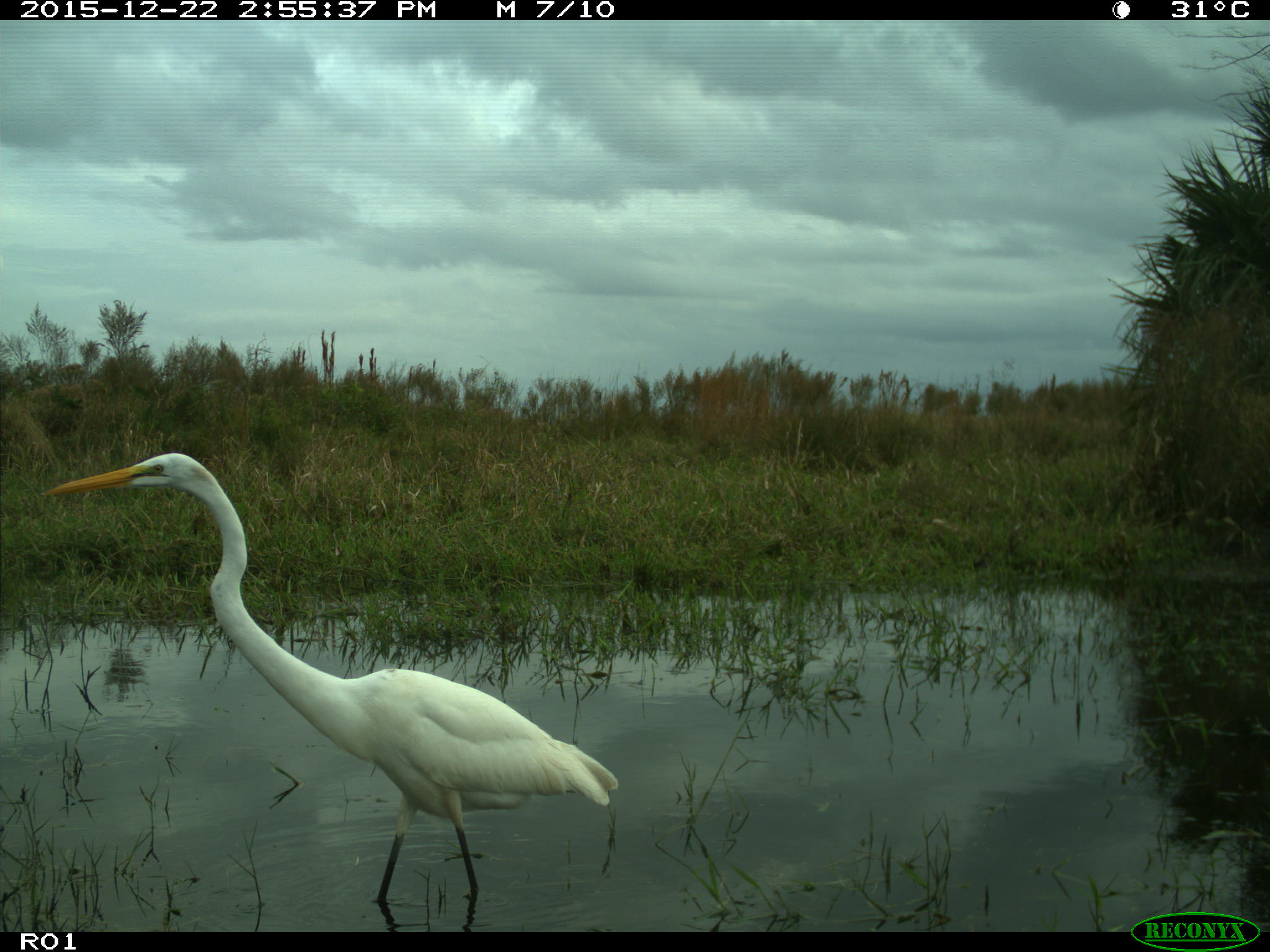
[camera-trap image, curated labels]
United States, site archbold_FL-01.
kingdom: Animalia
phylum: Chordata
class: Aves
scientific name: Aves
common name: birds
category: unidentified bird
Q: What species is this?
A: Unidentified bird (birds) (Aves).